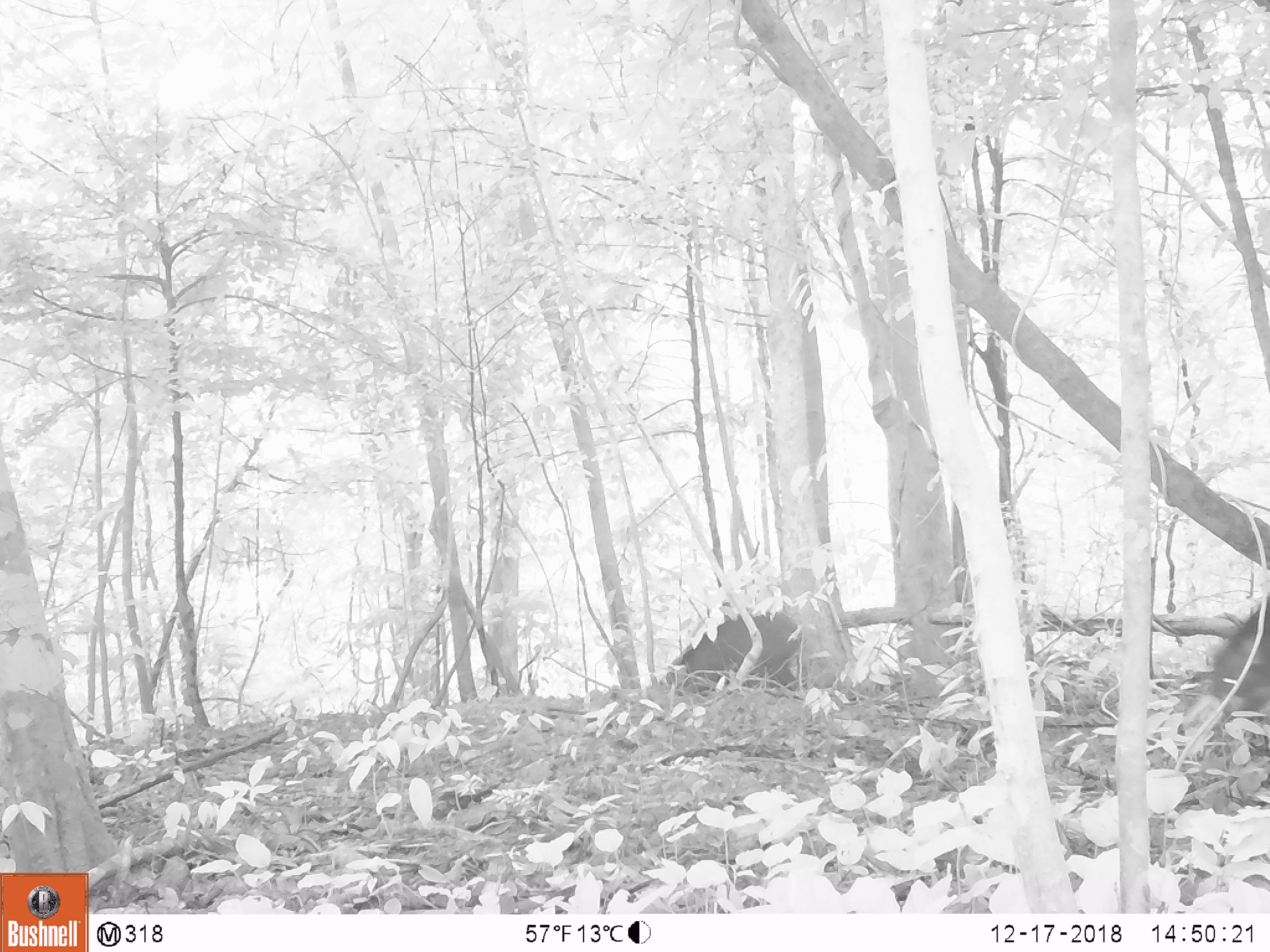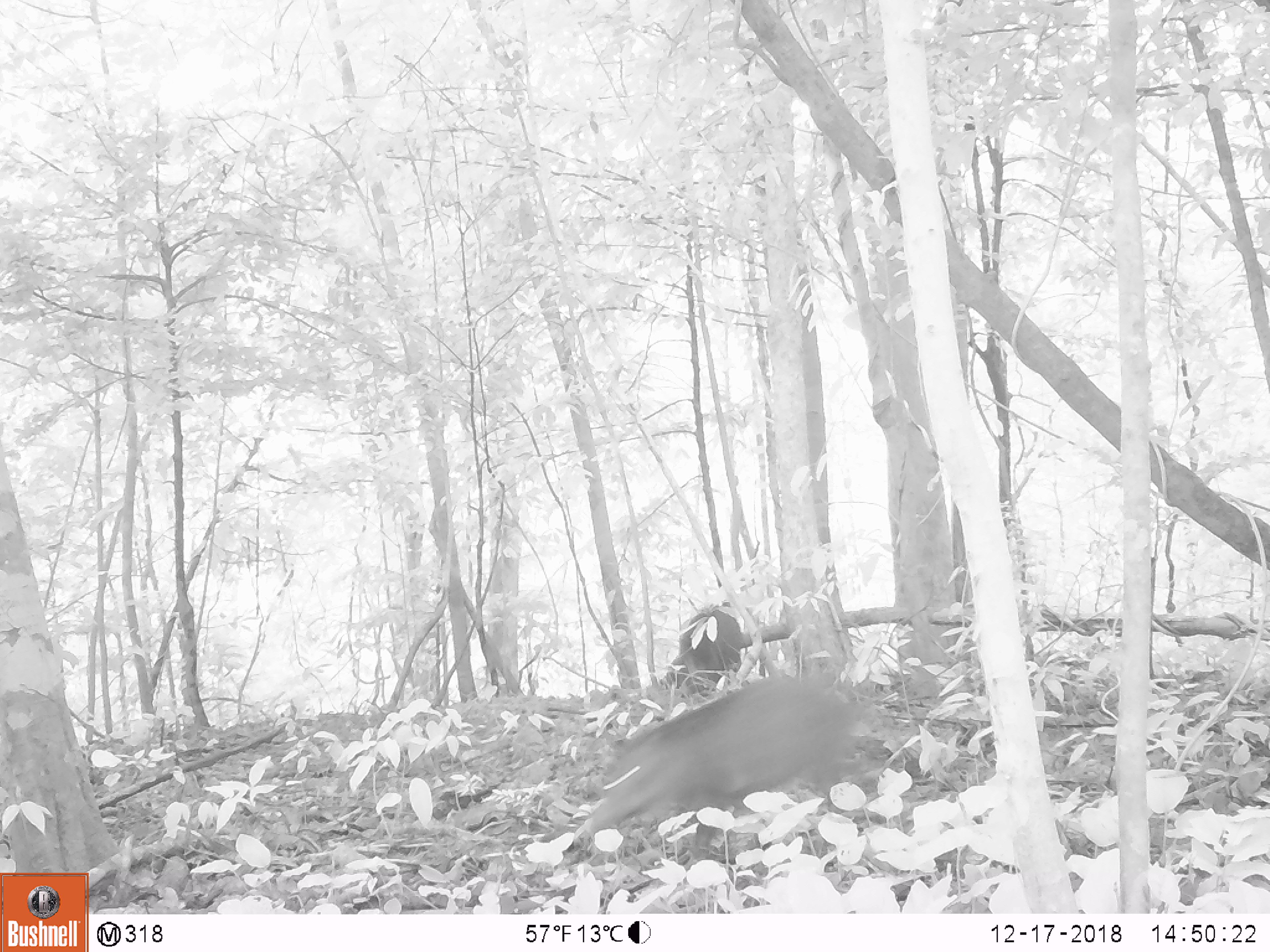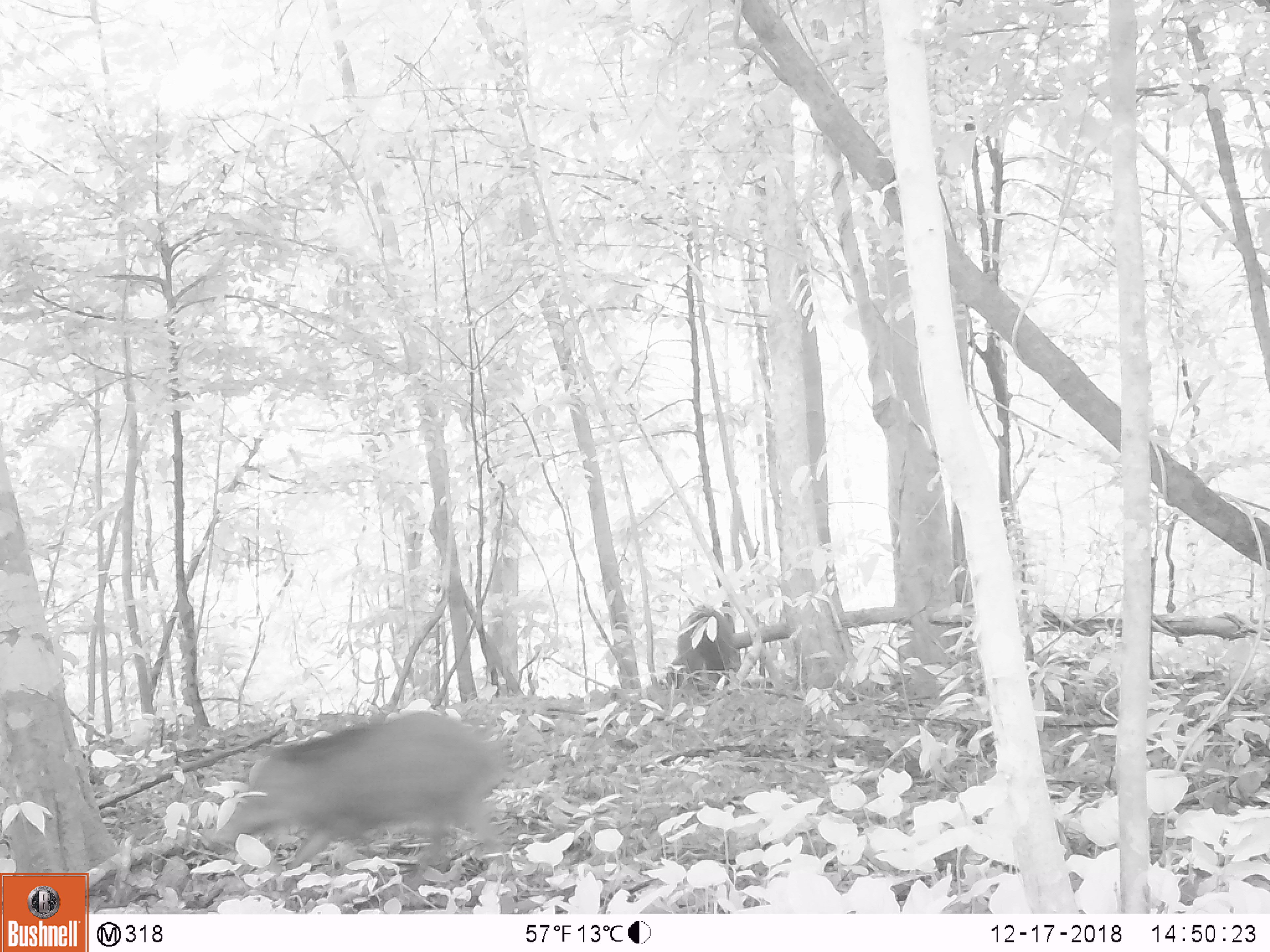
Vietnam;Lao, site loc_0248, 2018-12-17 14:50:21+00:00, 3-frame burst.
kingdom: Animalia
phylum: Chordata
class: Mammalia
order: Artiodactyla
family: Suidae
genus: Sus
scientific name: Sus scrofa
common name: eurasian wild pig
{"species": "eurasian wild pig (Sus scrofa)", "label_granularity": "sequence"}